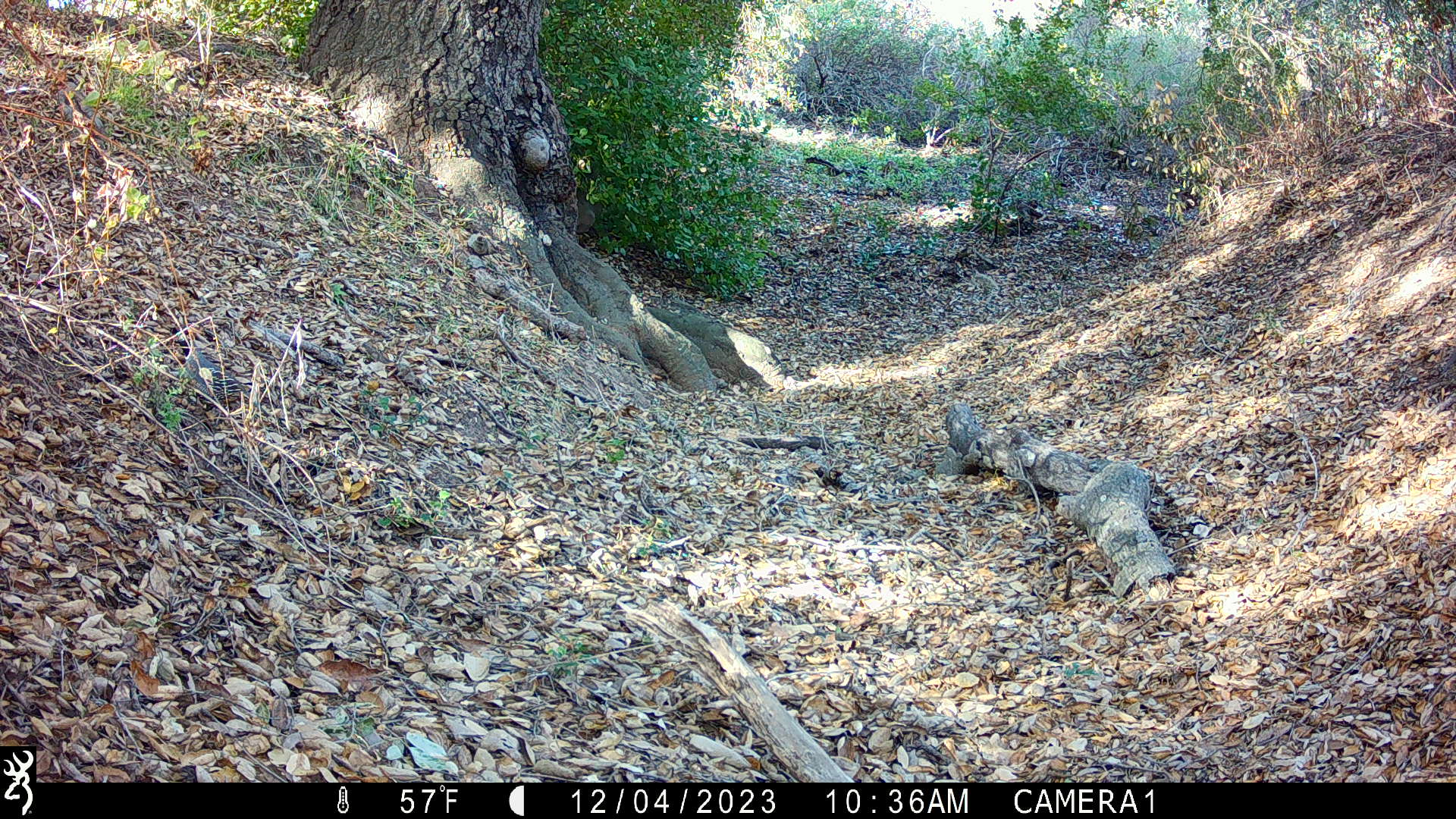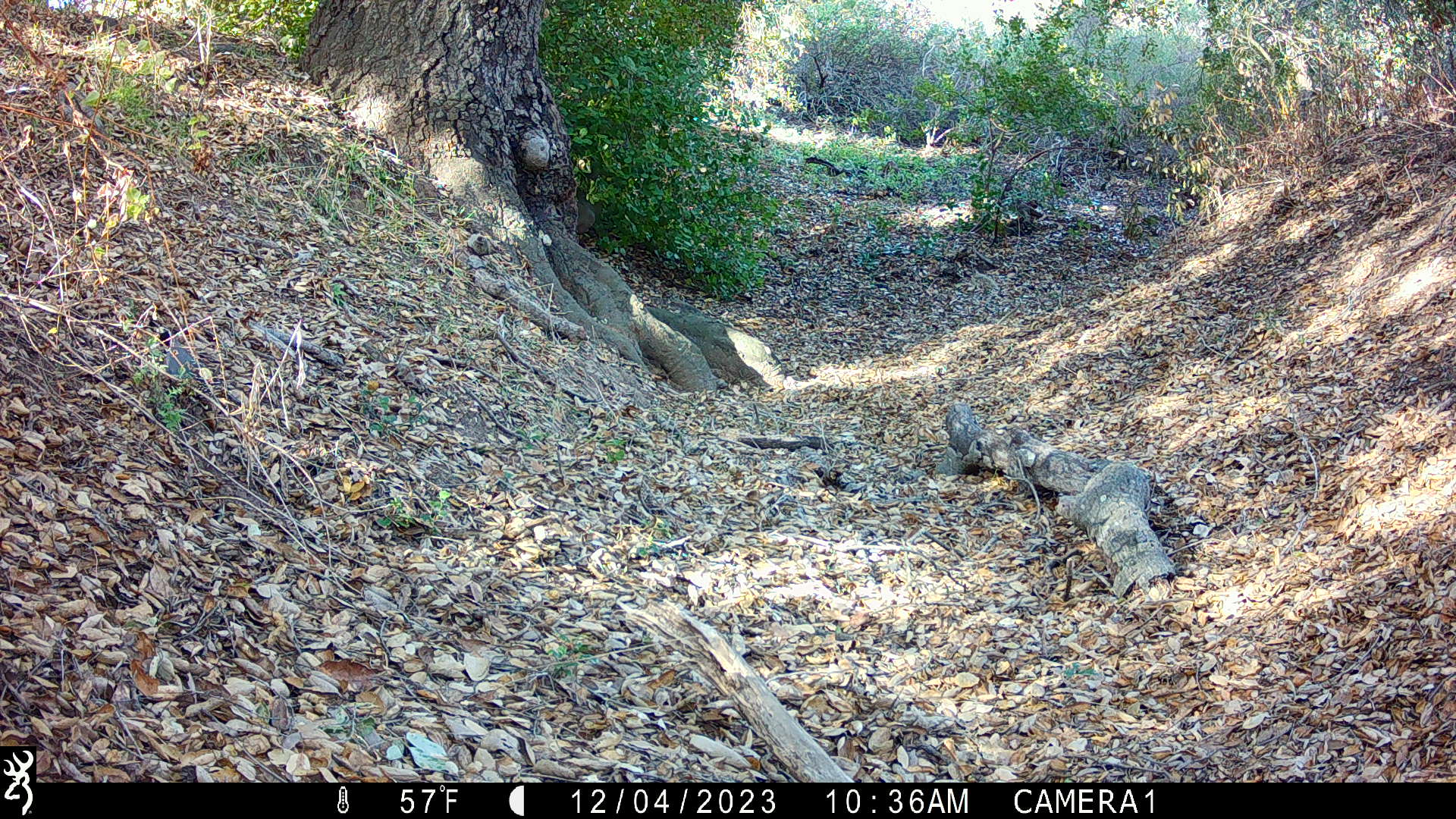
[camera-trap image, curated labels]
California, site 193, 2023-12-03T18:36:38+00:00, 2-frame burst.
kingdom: Animalia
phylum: Chordata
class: Aves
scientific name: Aves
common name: bird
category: unknown bird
Unknown bird (bird) (Aves).